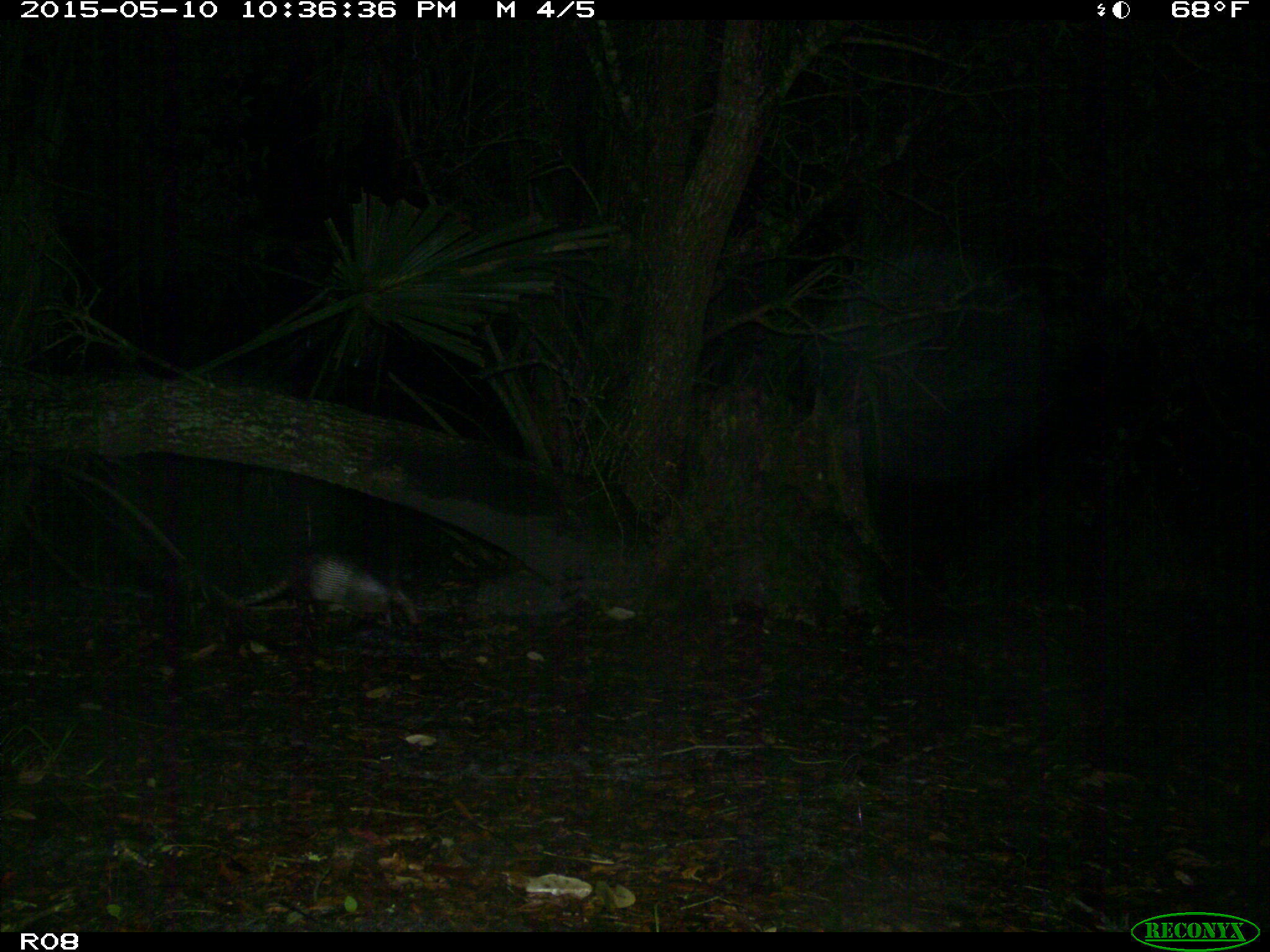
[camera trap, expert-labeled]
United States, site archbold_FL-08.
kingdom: Animalia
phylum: Chordata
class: Mammalia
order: Cingulata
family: Dasypodidae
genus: Dasypus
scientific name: Dasypus novemcinctus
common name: nine-banded armadillo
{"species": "Dasypus novemcinctus (nine-banded armadillo)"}